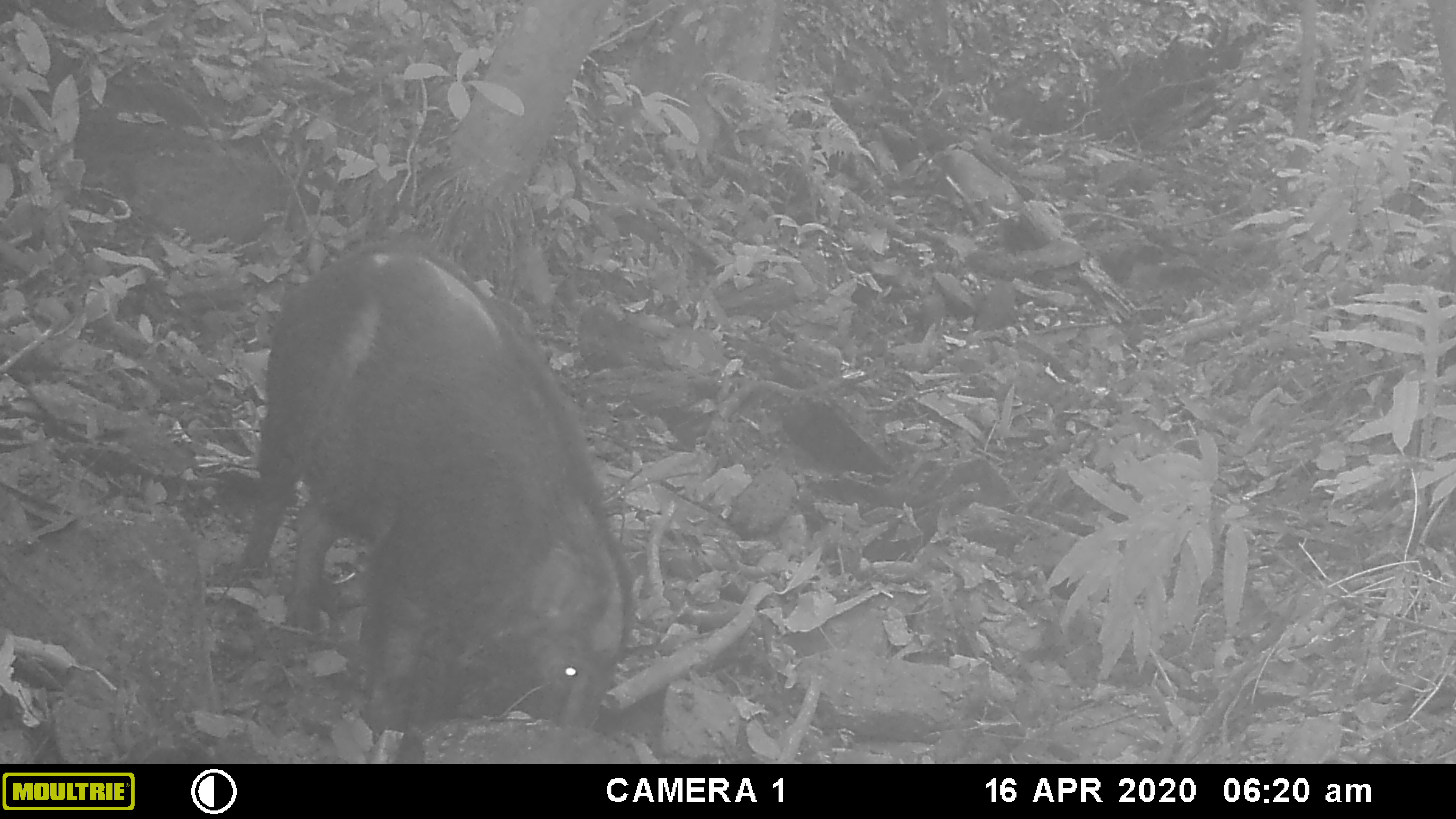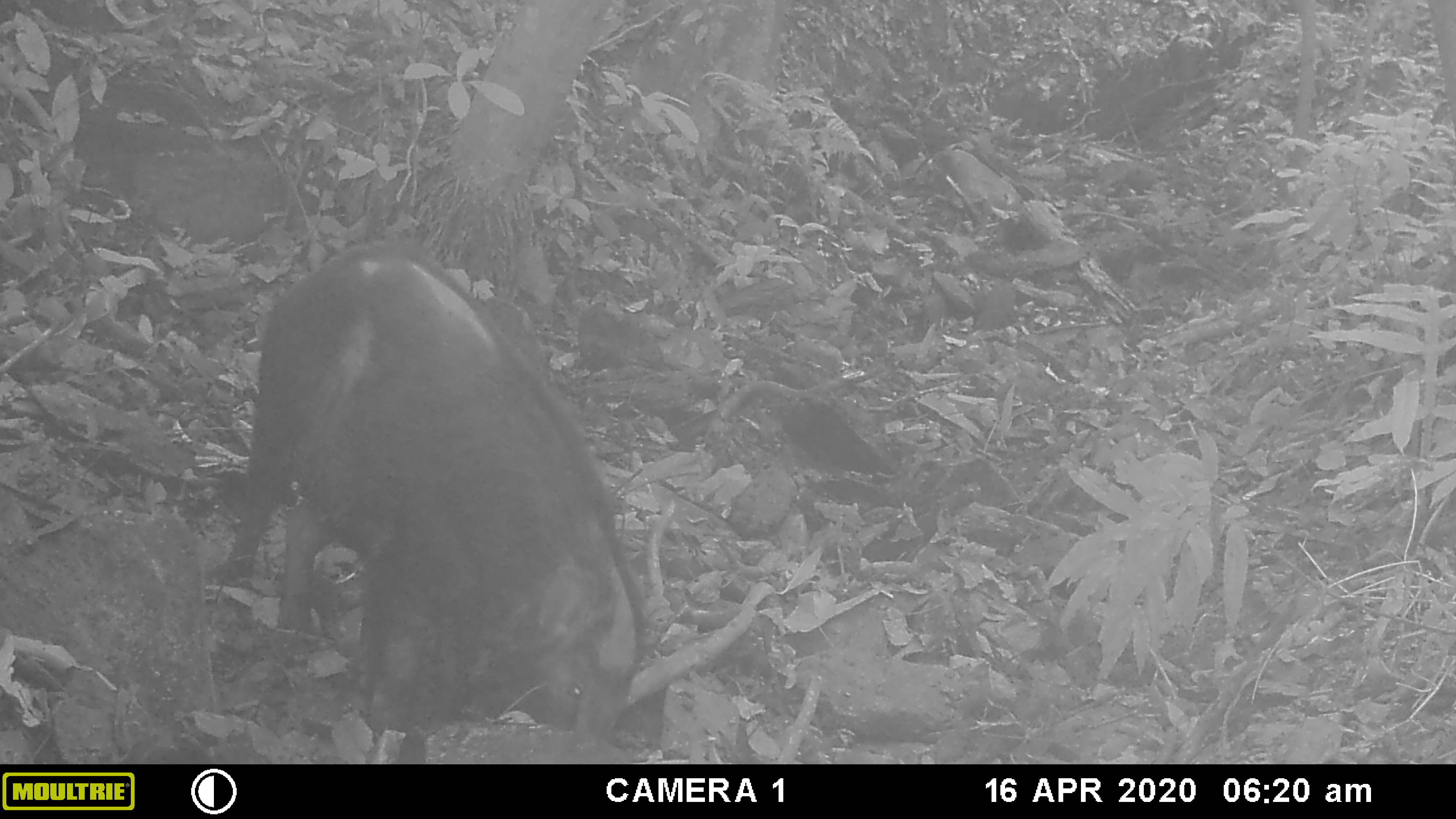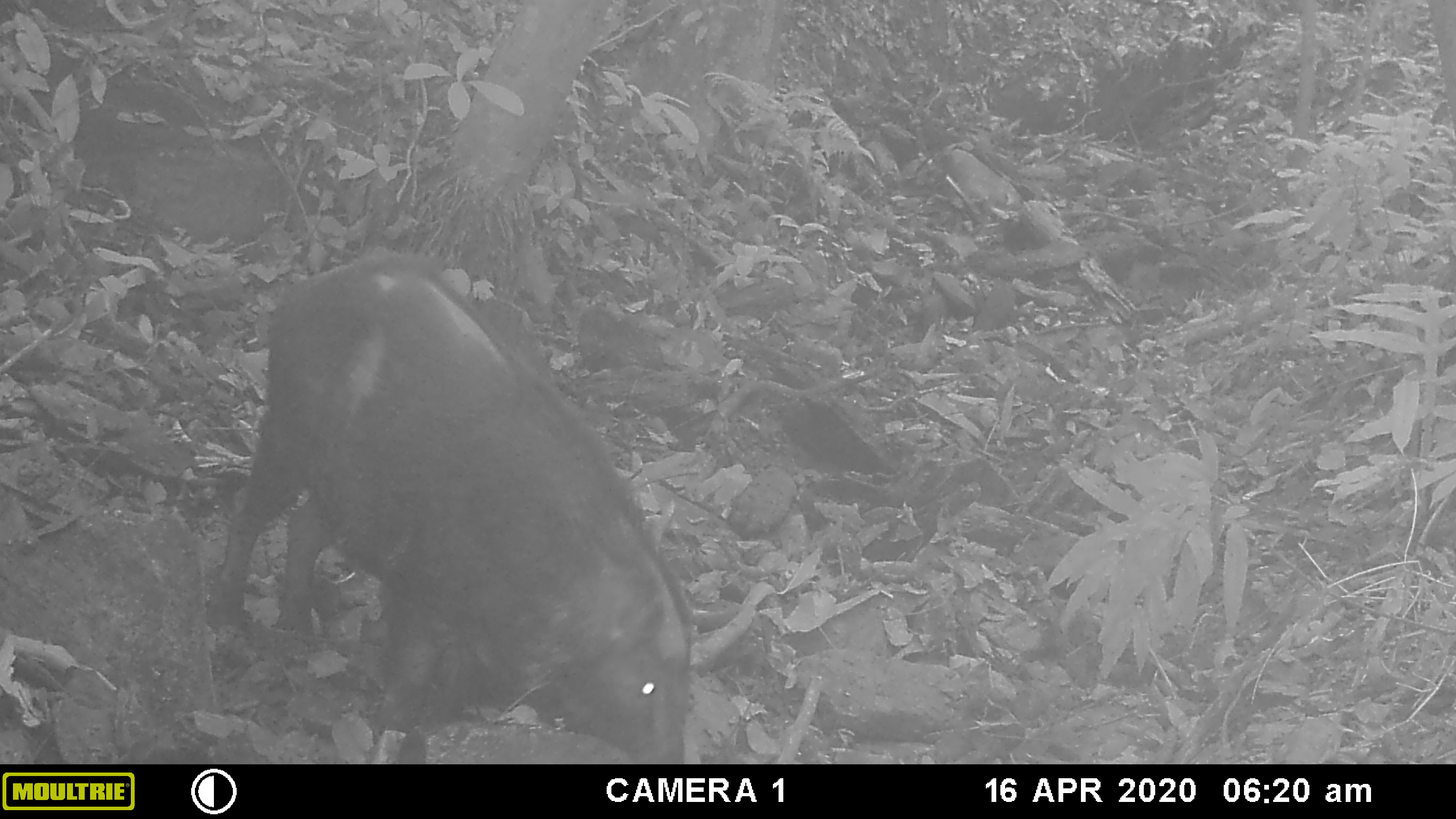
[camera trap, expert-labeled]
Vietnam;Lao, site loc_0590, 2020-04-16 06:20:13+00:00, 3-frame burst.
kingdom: Animalia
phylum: Chordata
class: Mammalia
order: Artiodactyla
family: Suidae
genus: Sus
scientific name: Sus scrofa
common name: eurasian wild pig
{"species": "eurasian wild pig (Sus scrofa)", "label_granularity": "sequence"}